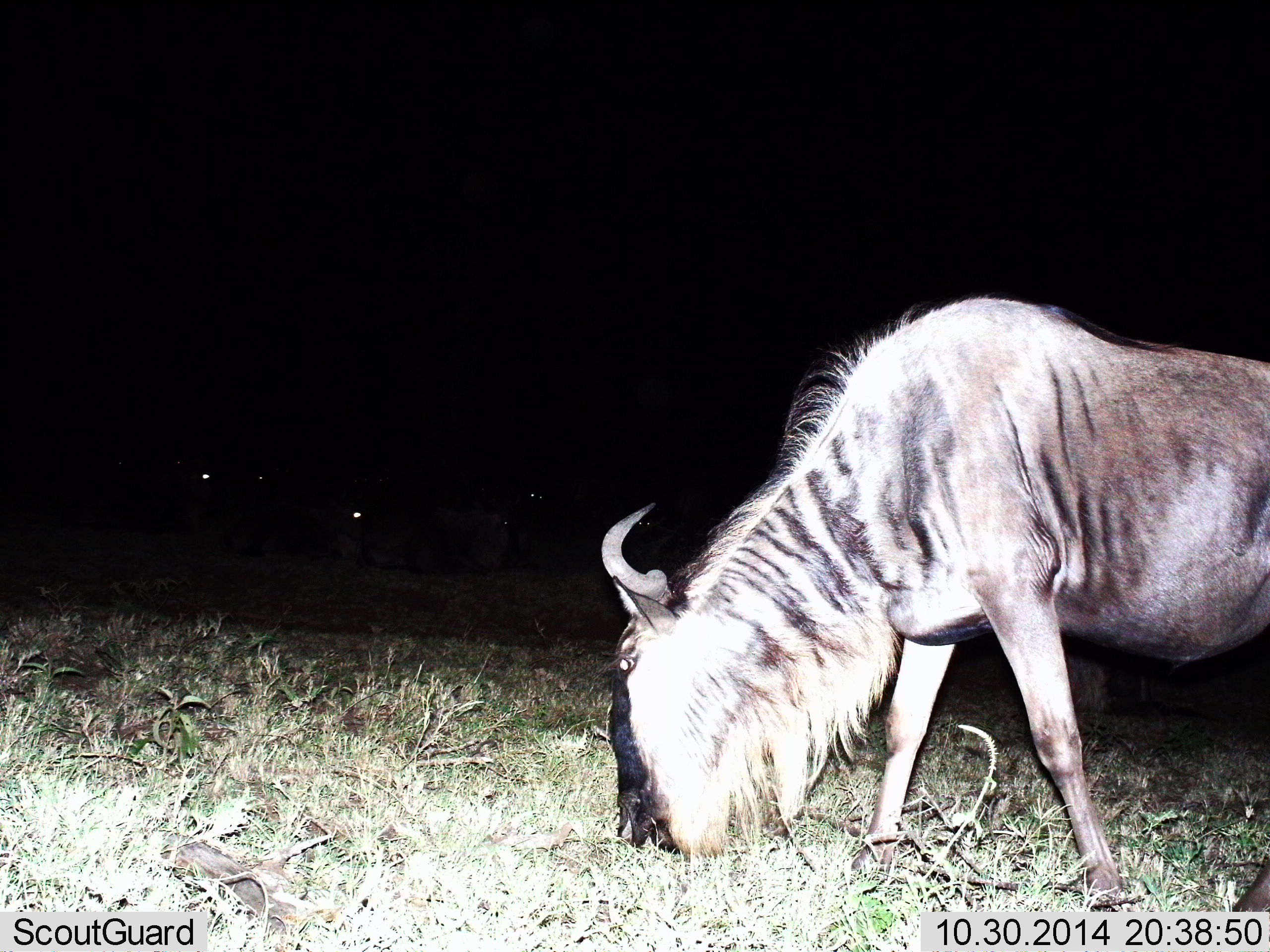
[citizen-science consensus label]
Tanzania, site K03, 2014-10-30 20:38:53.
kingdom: Animalia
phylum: Chordata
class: Mammalia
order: Artiodactyla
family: Bovidae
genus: Connochaetes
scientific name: Connochaetes taurinus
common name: blue wildebeest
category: wildebeest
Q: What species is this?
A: Wildebeest (blue wildebeest) (Connochaetes taurinus).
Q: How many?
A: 1.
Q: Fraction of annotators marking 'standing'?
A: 40%.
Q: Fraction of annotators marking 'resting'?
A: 0%.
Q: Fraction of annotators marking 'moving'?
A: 0%.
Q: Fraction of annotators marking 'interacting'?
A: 0%.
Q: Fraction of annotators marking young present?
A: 0%.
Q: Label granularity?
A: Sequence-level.